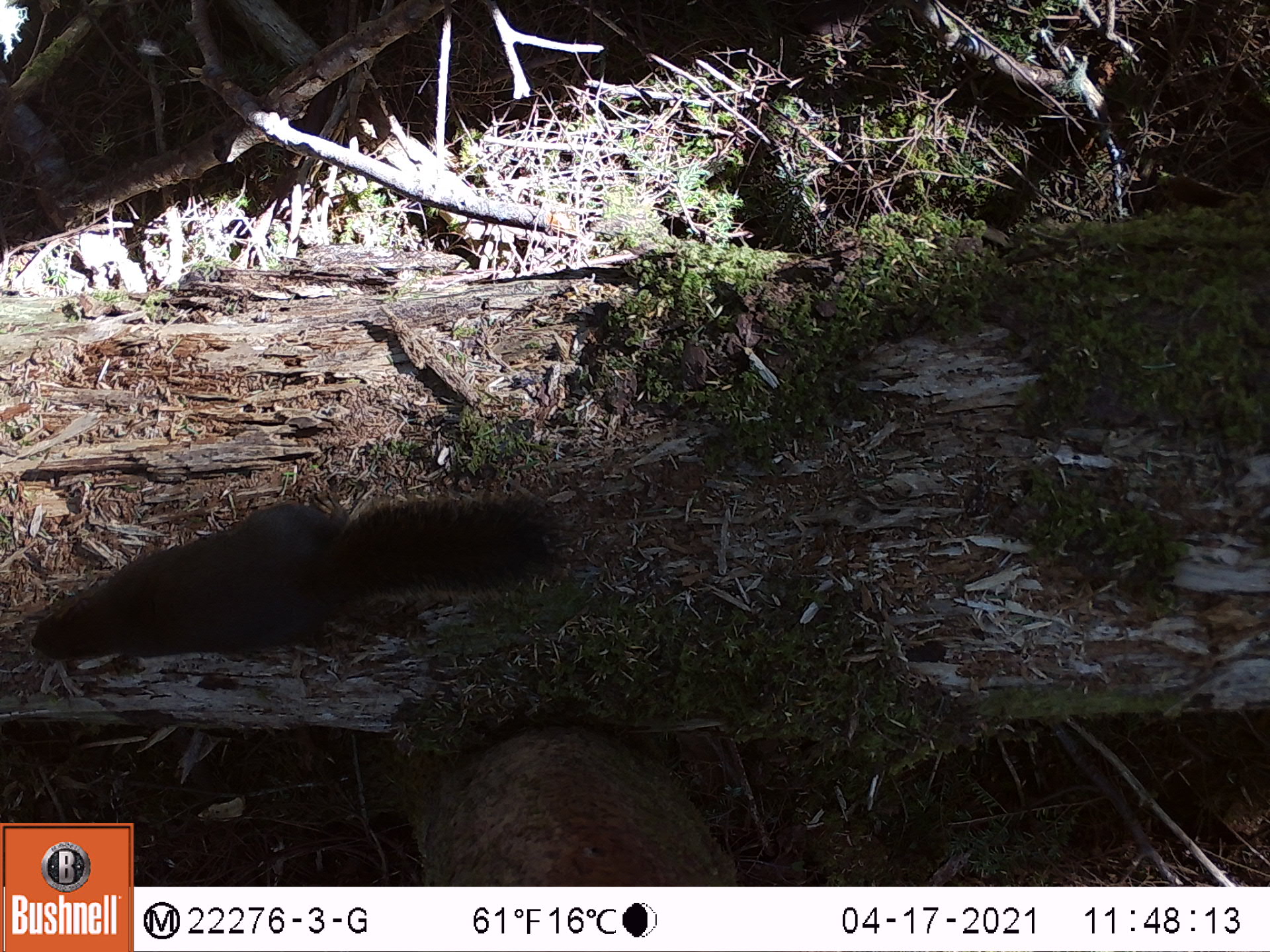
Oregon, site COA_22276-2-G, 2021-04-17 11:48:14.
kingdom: Animalia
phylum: Chordata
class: Mammalia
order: Rodentia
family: Sciuridae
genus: Tamiasciurus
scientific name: Tamiasciurus douglasii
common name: douglas squirrel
Douglas squirrel (Tamiasciurus douglasii).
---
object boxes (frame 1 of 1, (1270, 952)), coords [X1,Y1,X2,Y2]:
douglas squirrel: [11,431,589,715]